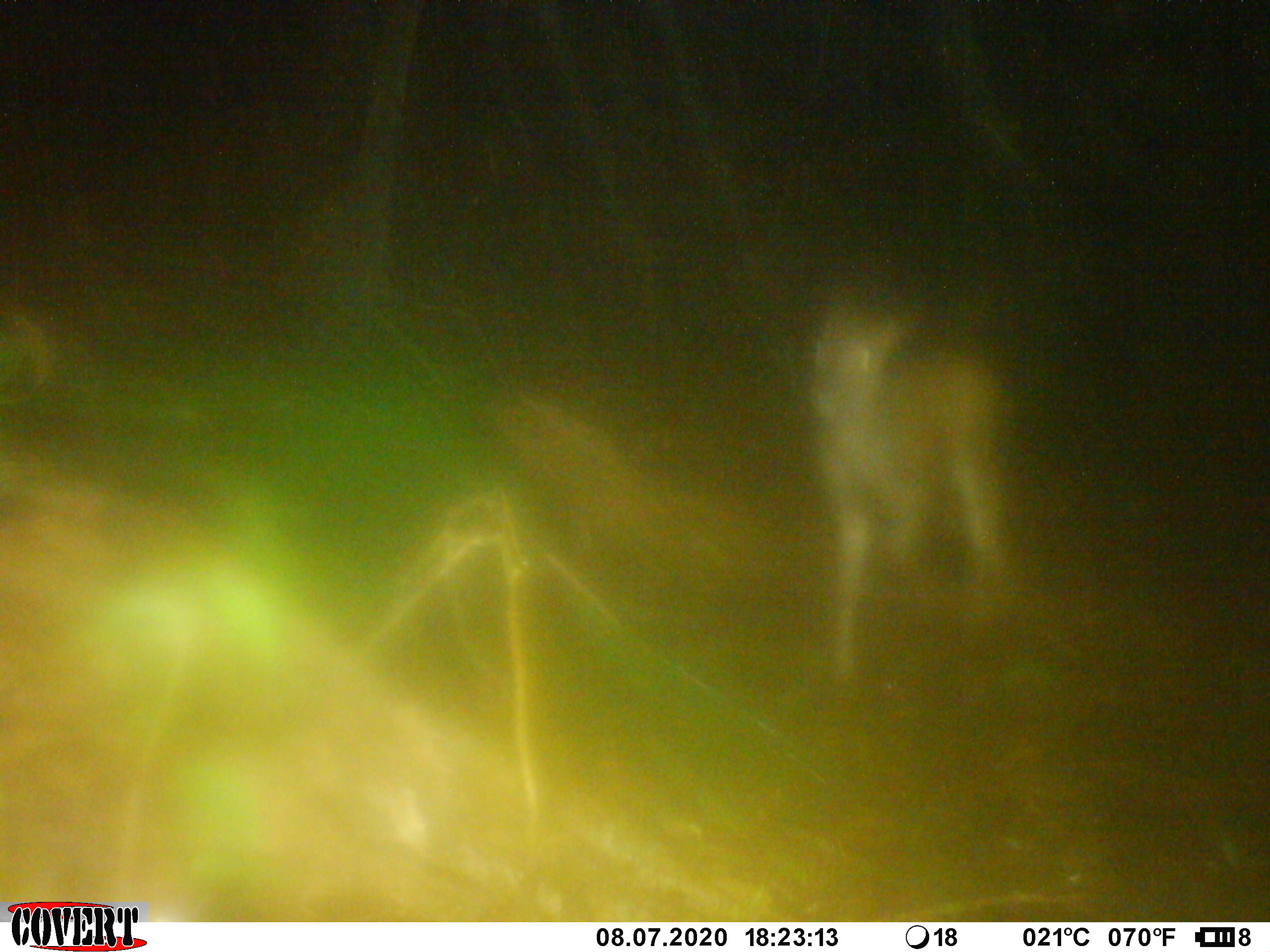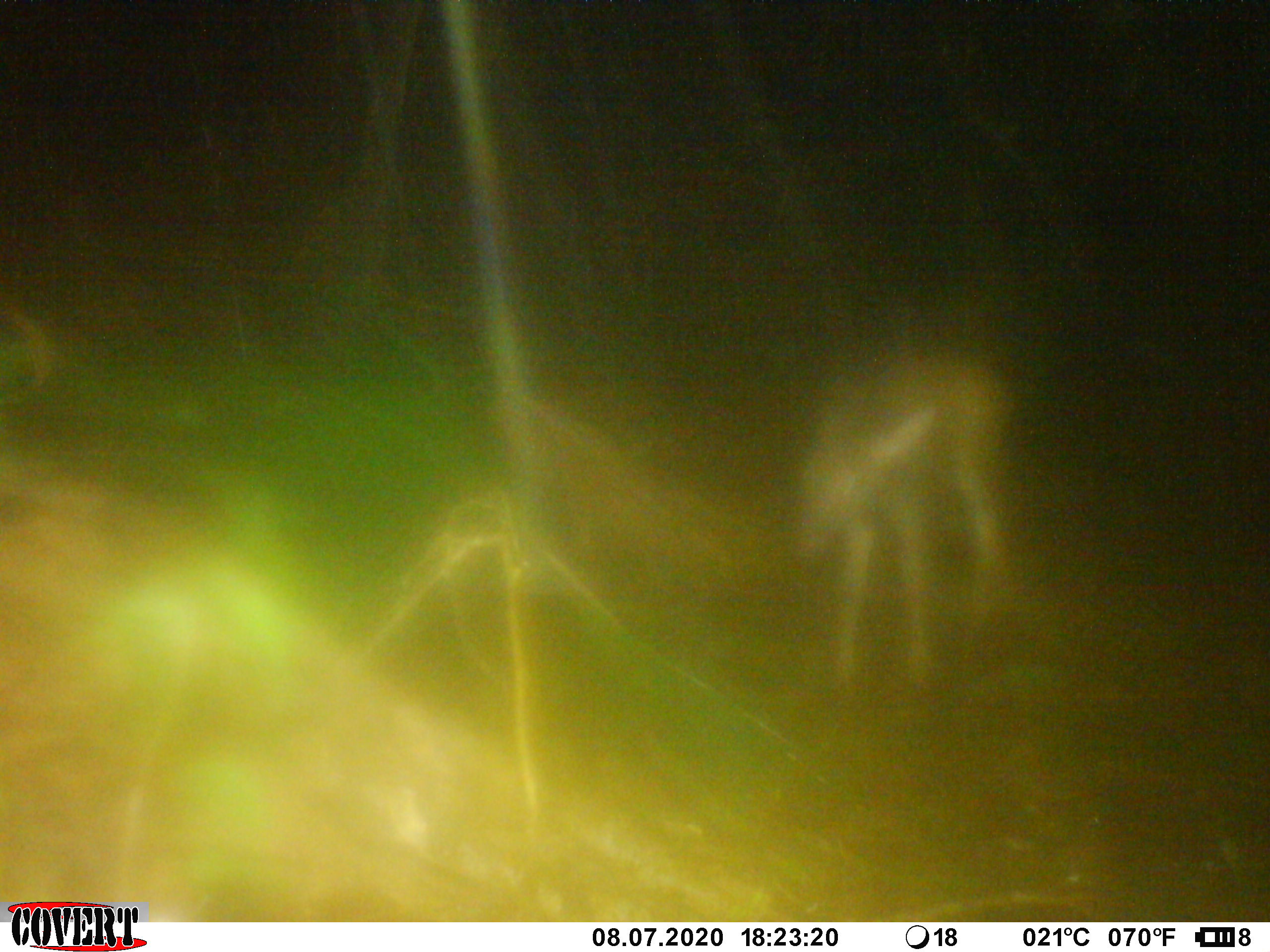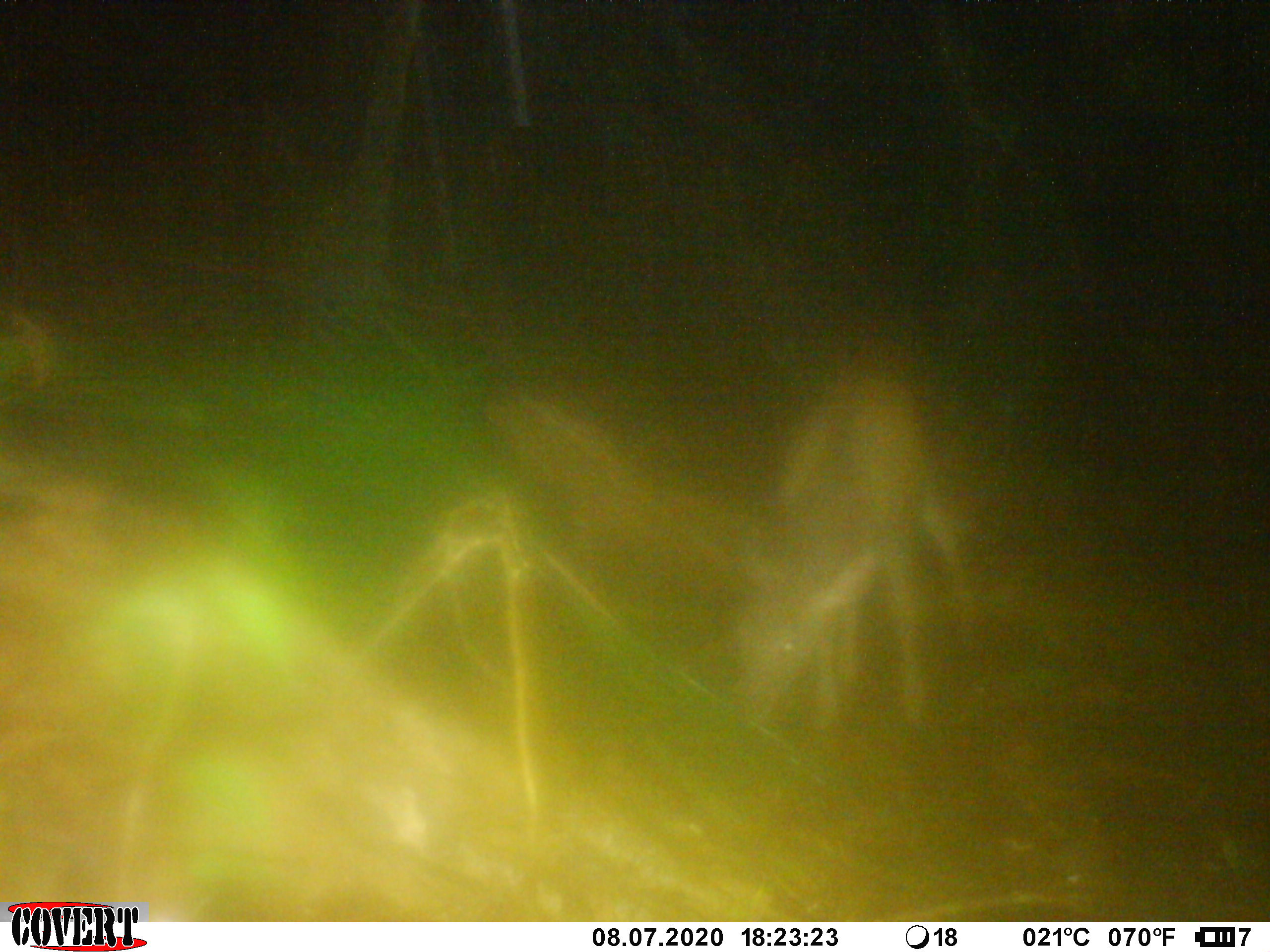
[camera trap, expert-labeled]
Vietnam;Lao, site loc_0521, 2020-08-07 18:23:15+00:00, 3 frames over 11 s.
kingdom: Animalia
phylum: Chordata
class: Mammalia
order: Artiodactyla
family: Cervidae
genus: Rusa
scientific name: Rusa unicolor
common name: sambar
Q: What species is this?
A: Sambar (Rusa unicolor).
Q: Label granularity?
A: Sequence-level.